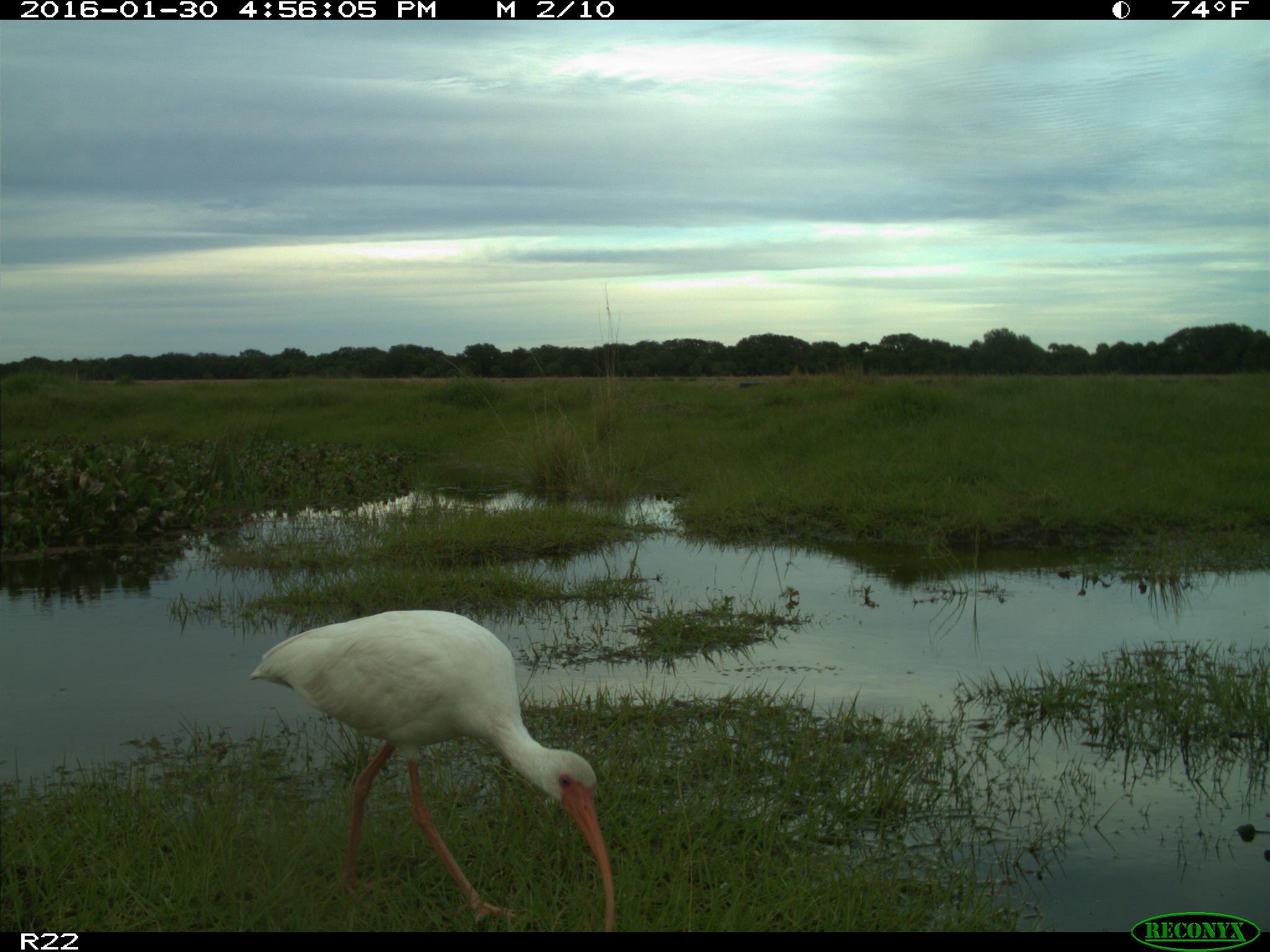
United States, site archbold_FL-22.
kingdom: Animalia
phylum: Chordata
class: Aves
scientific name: Aves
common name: birds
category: unidentified bird